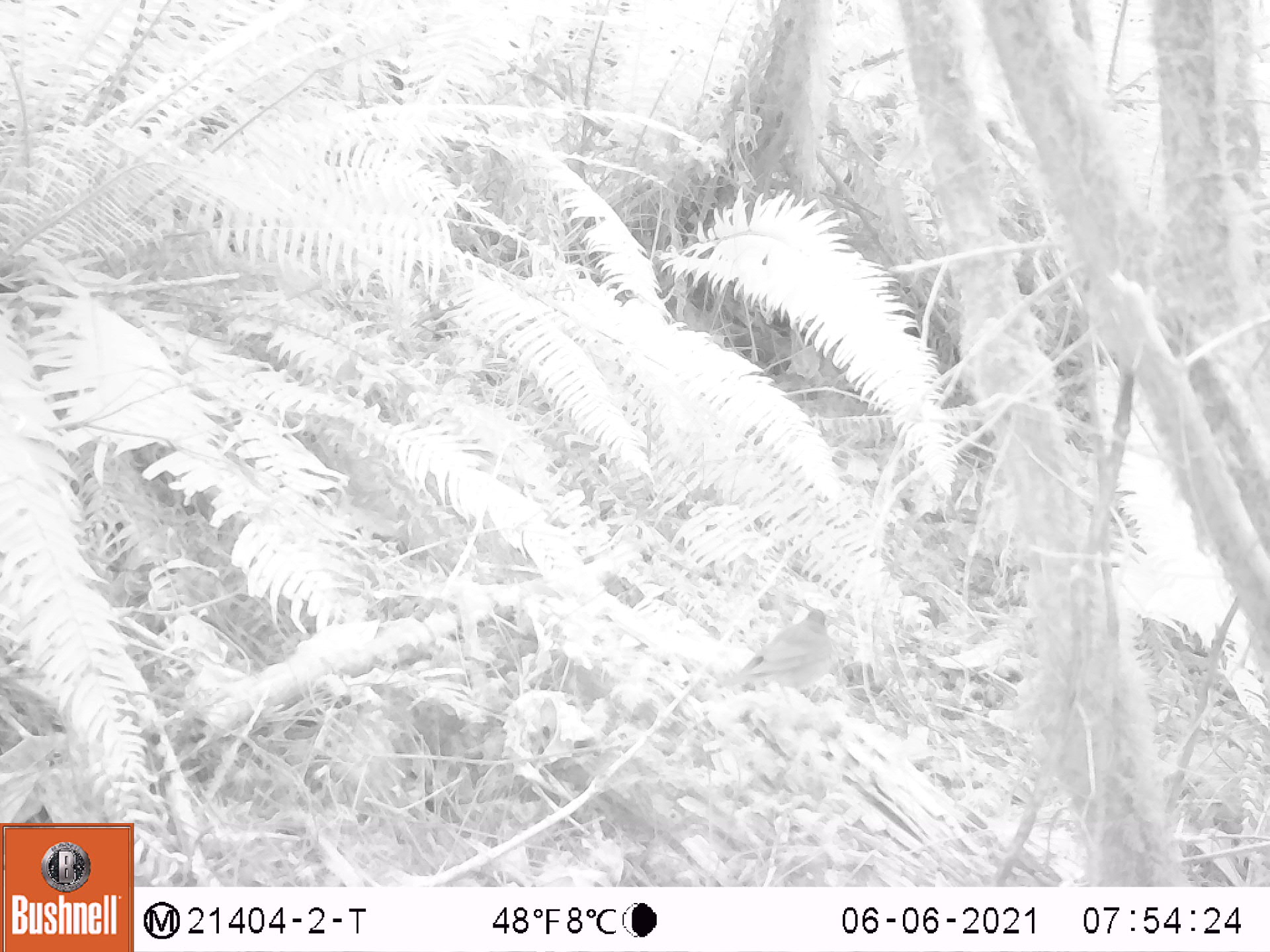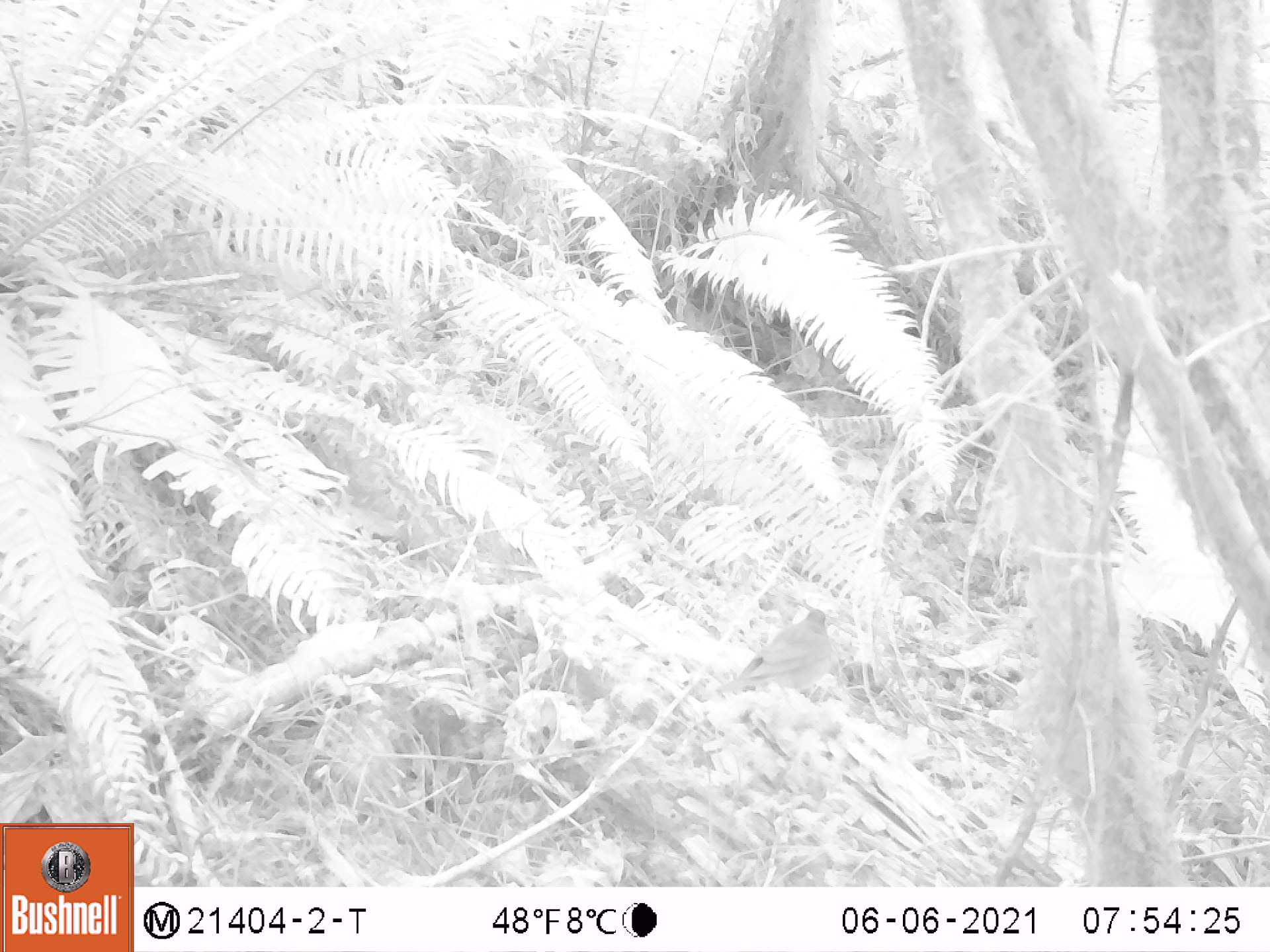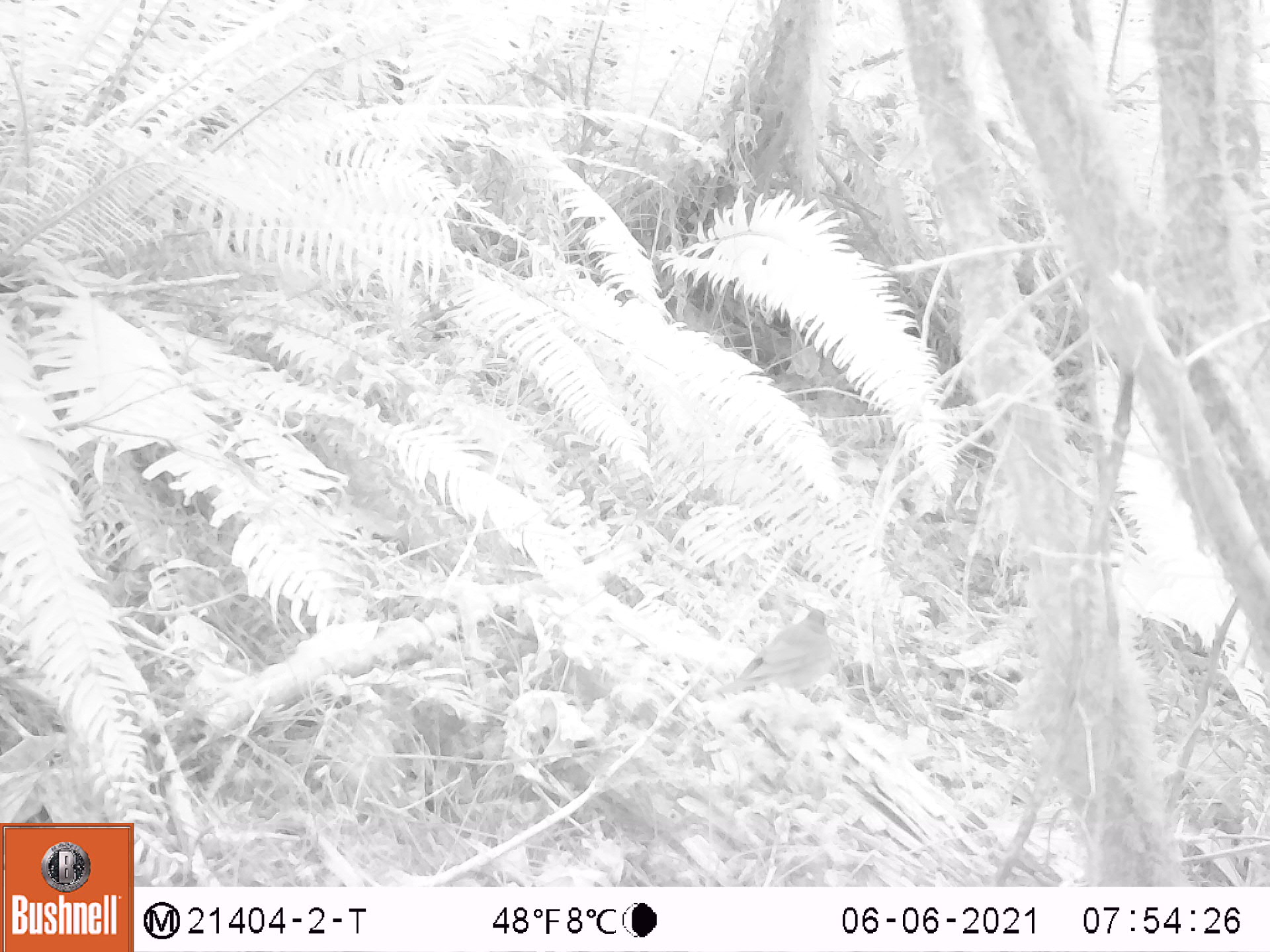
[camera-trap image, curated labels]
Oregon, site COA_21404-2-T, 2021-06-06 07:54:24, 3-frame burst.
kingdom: Animalia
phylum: Chordata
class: Aves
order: Passeriformes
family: Turdidae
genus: Catharus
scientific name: Catharus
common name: brown thrushes and nightingale-thrushes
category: catharus species